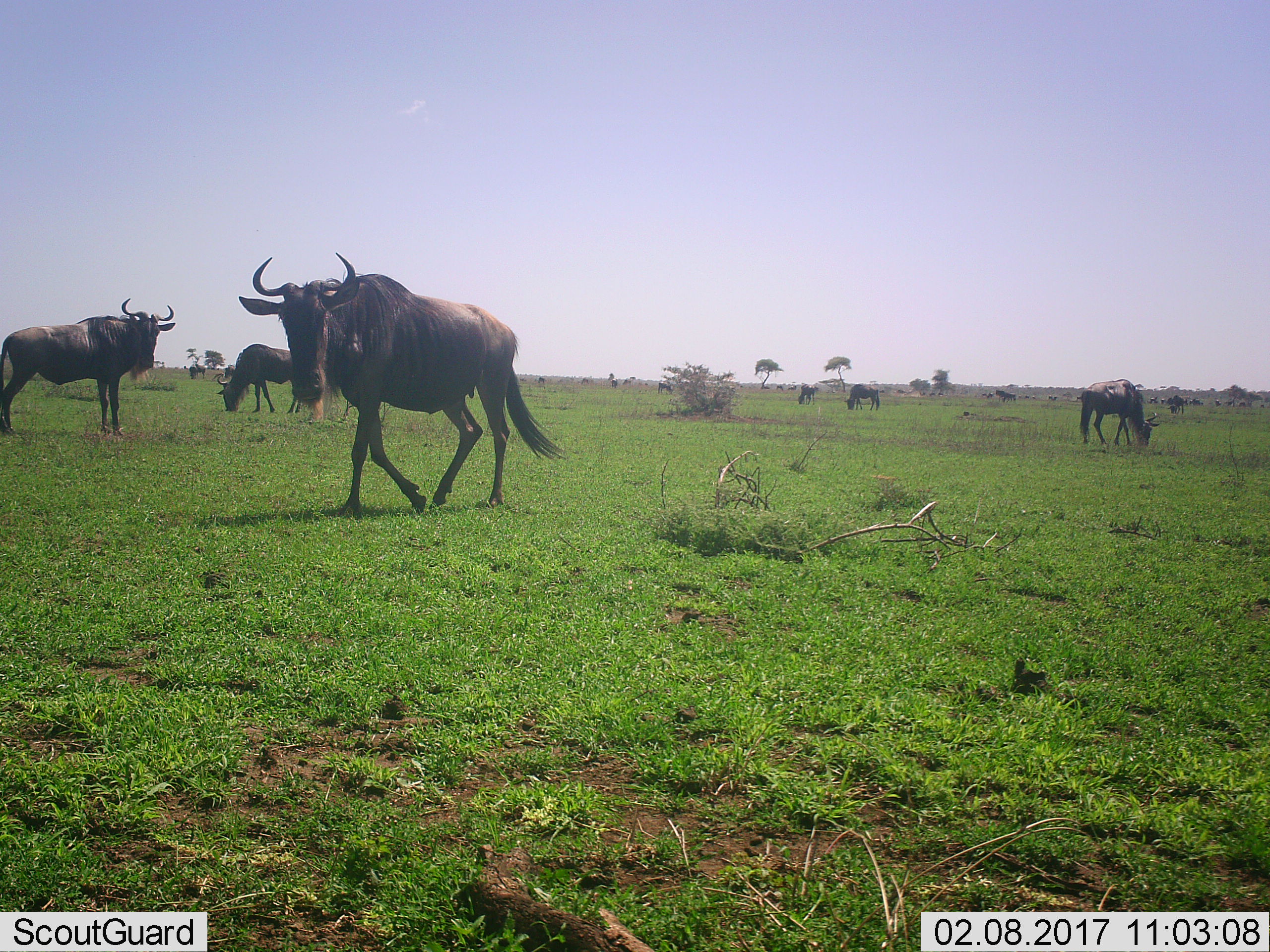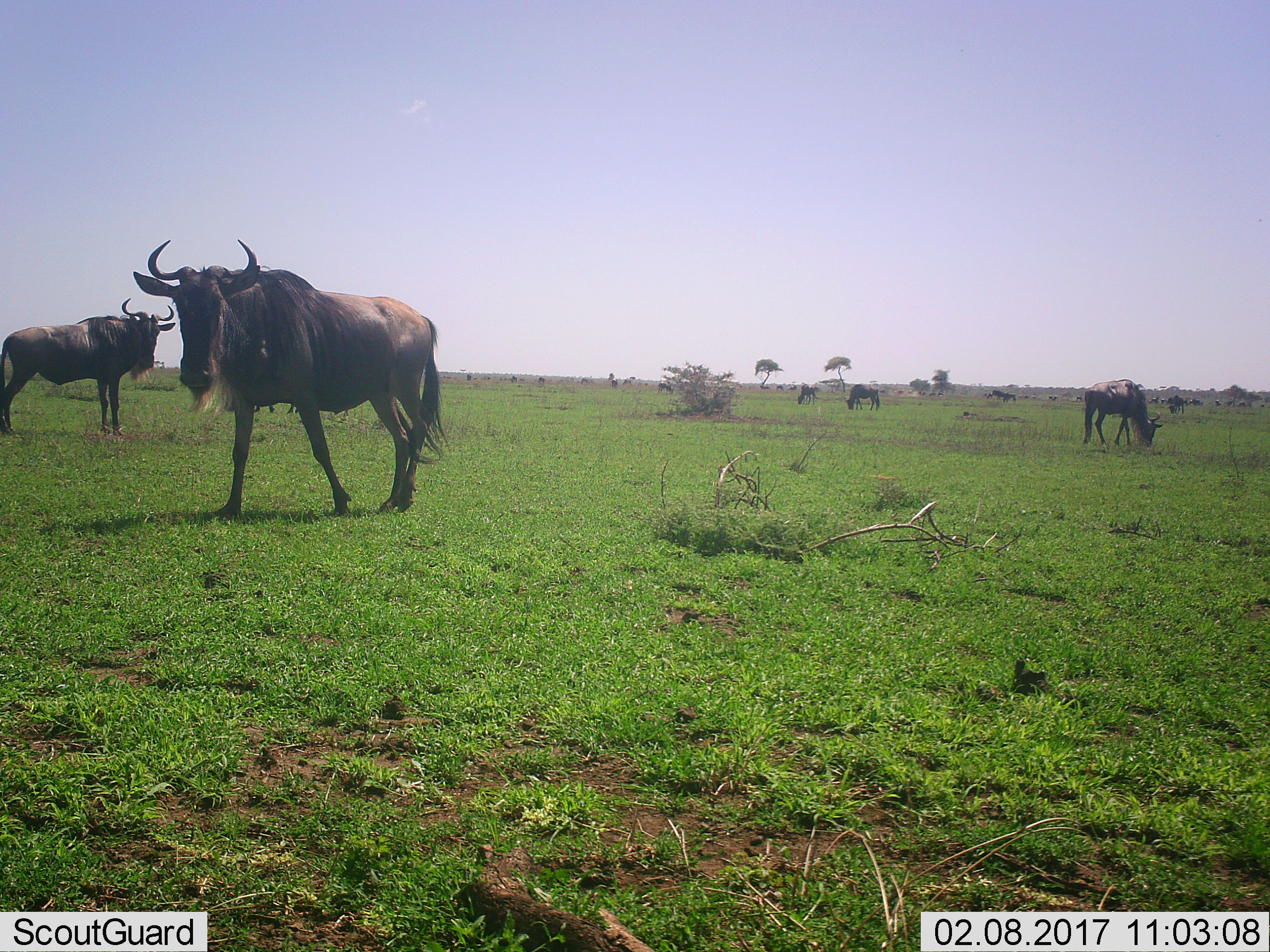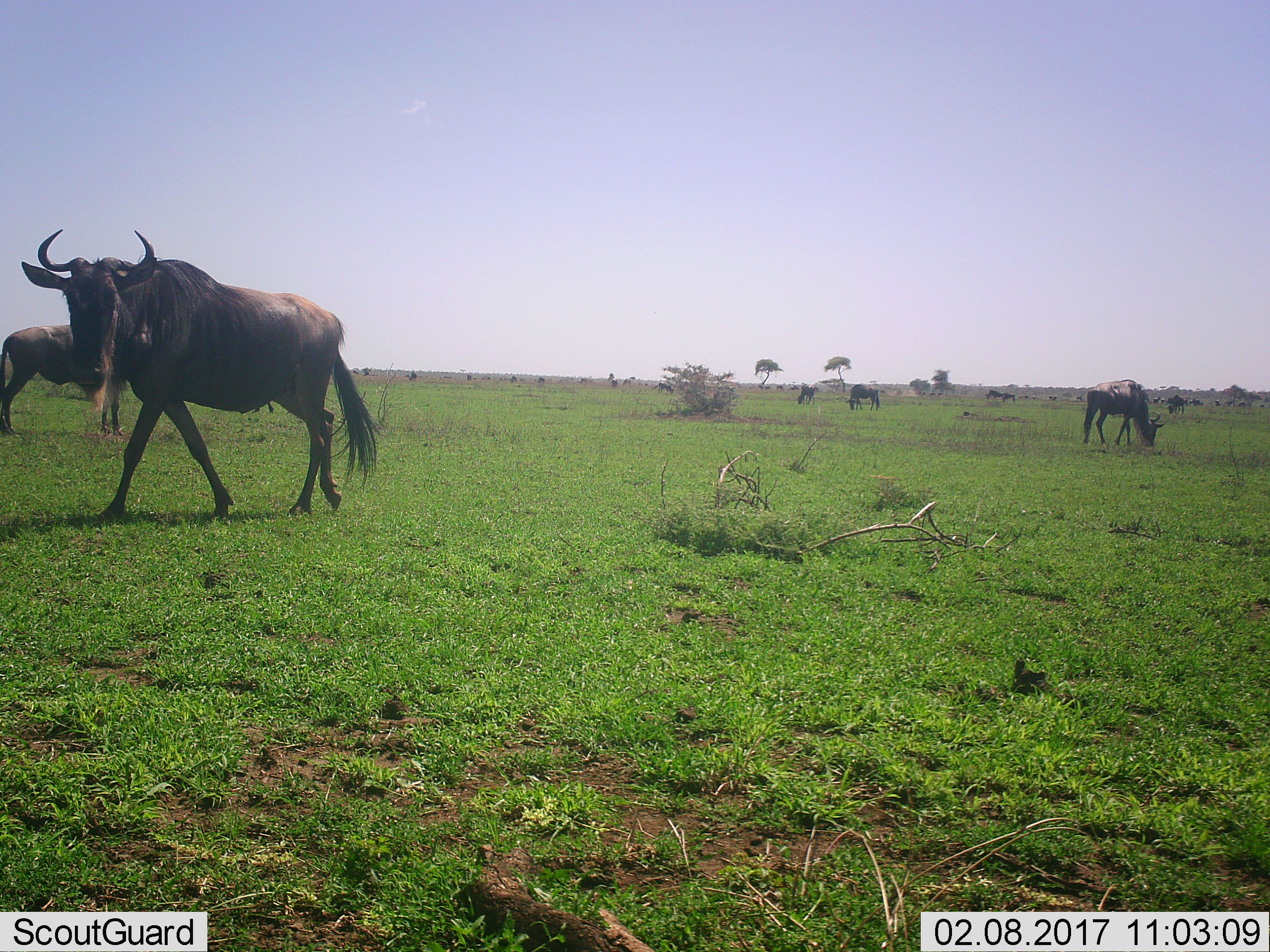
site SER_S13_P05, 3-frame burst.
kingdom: Animalia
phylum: Chordata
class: Mammalia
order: Artiodactyla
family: Bovidae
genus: Connochaetes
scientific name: Connochaetes taurinus taurinus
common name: blue wildebeest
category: wildebeestblue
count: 11-50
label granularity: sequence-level